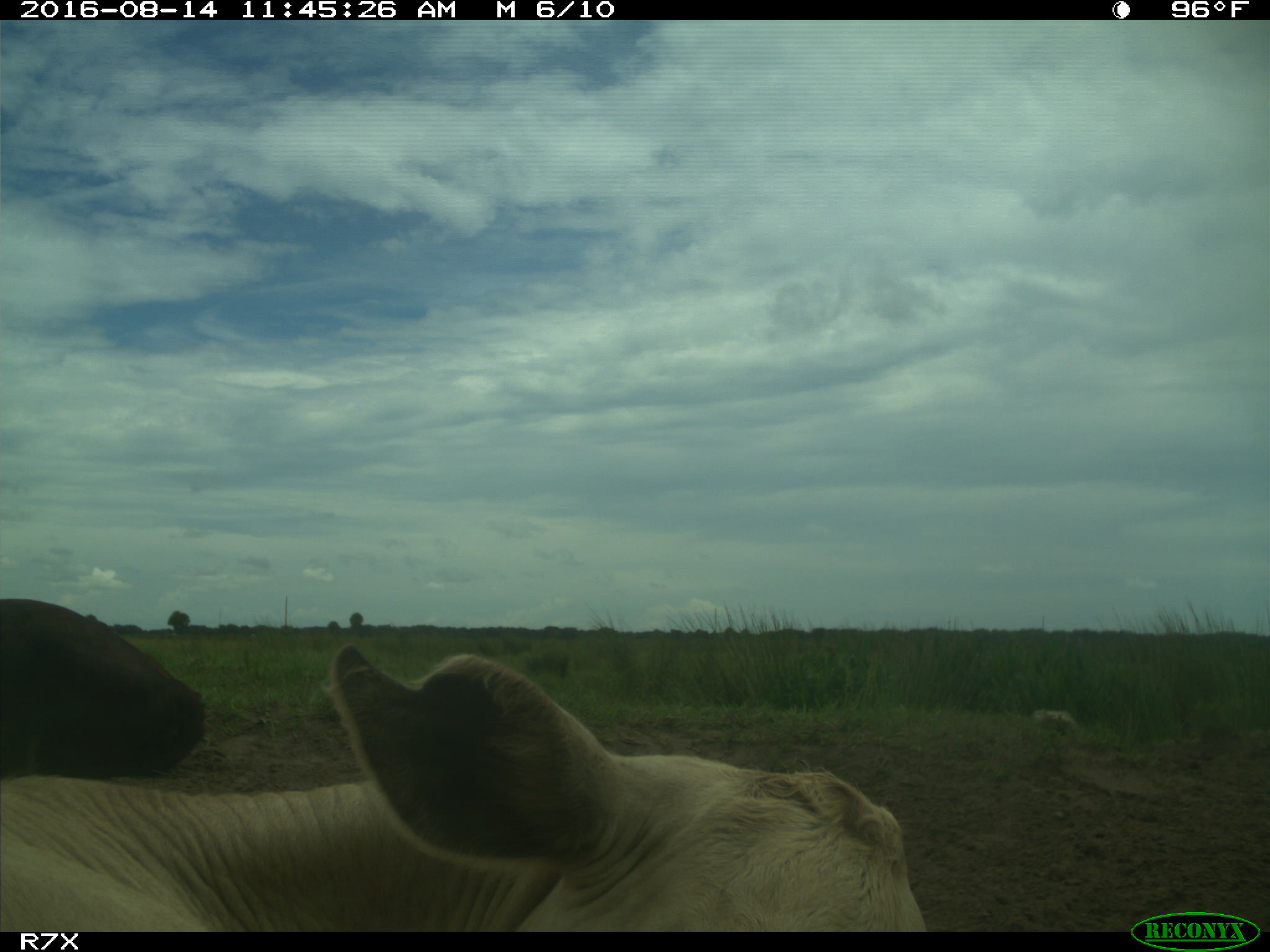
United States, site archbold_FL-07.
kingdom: Animalia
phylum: Chordata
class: Mammalia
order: Artiodactyla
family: Bovidae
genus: Bos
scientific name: Bos taurus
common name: domestic cow